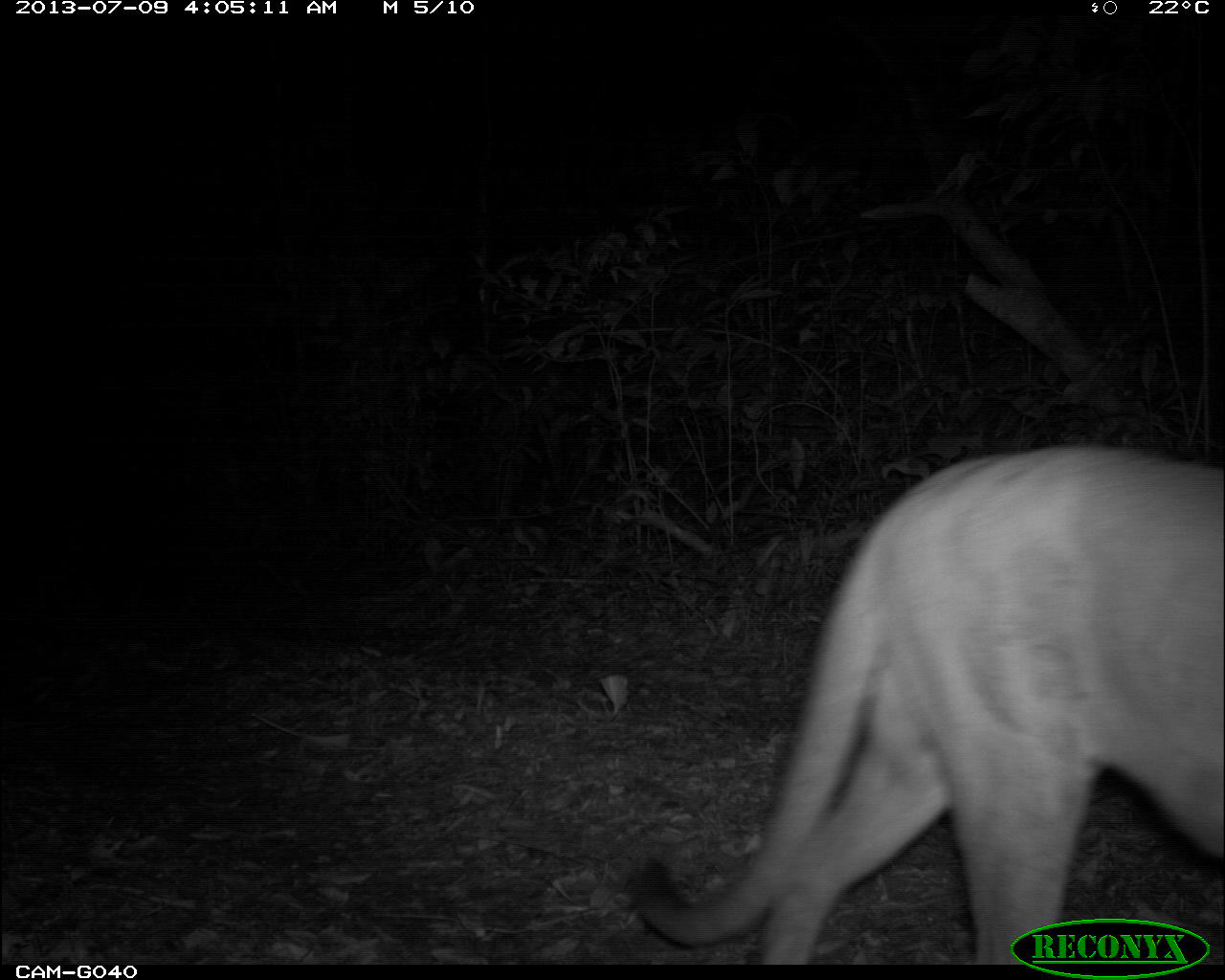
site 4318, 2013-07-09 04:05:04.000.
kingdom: Animalia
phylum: Chordata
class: Mammalia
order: Carnivora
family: Felidae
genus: Puma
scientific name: Puma concolor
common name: mountain lion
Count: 1.